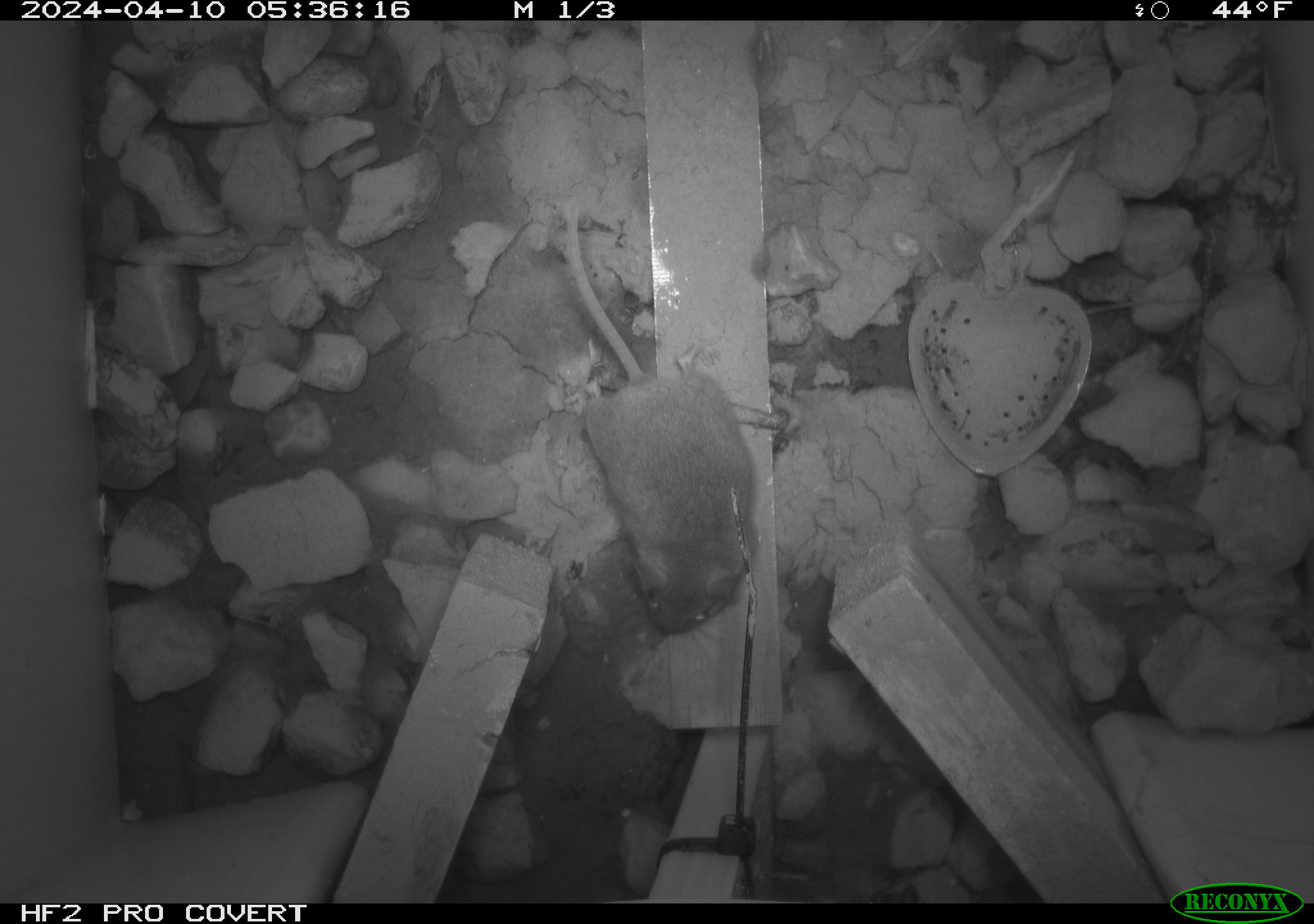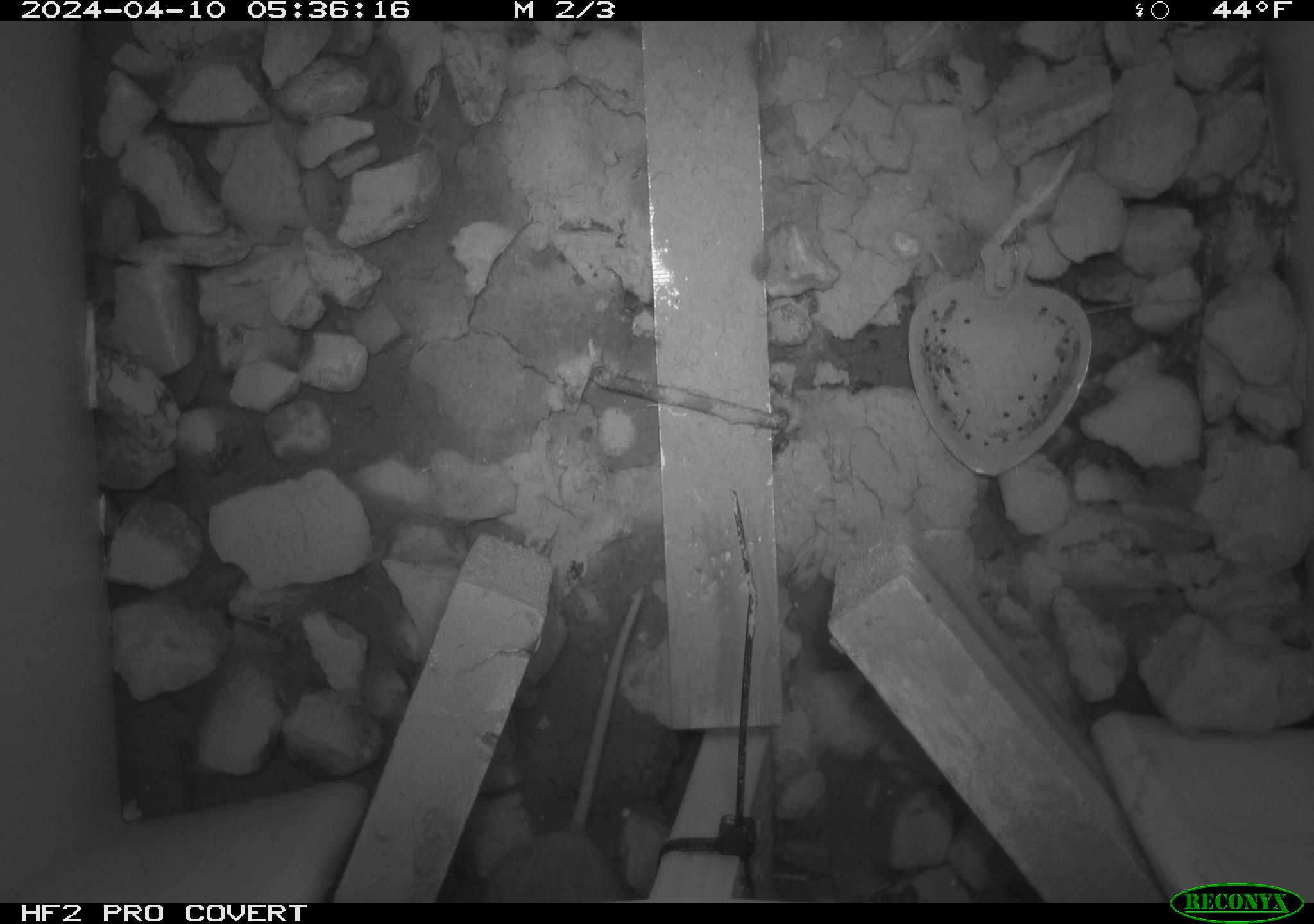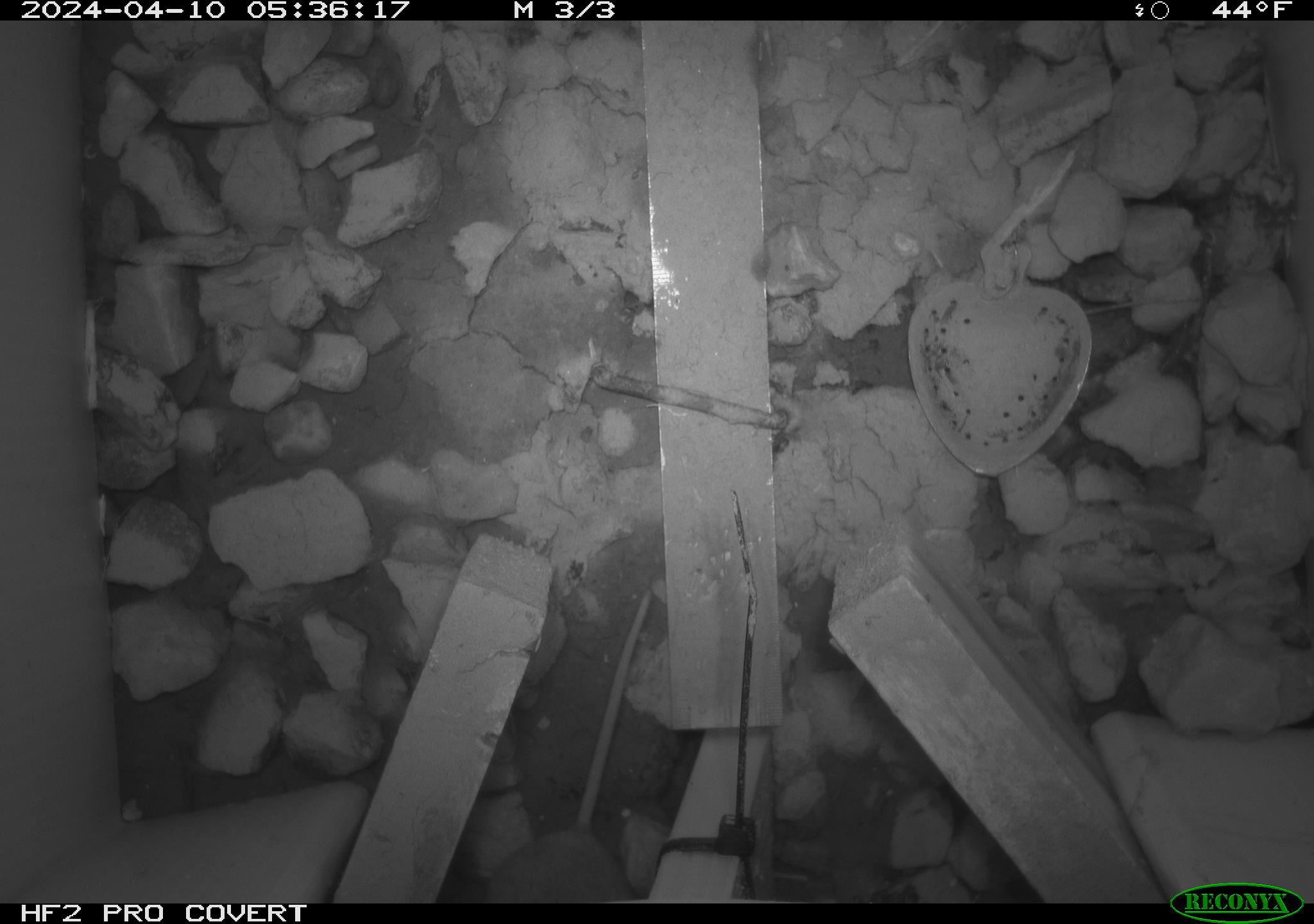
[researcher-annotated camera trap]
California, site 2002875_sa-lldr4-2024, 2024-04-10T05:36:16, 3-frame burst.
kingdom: Animalia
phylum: Chordata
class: Mammalia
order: Rodentia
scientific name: Rodentia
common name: rodent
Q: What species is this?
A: Rodent (Rodentia).